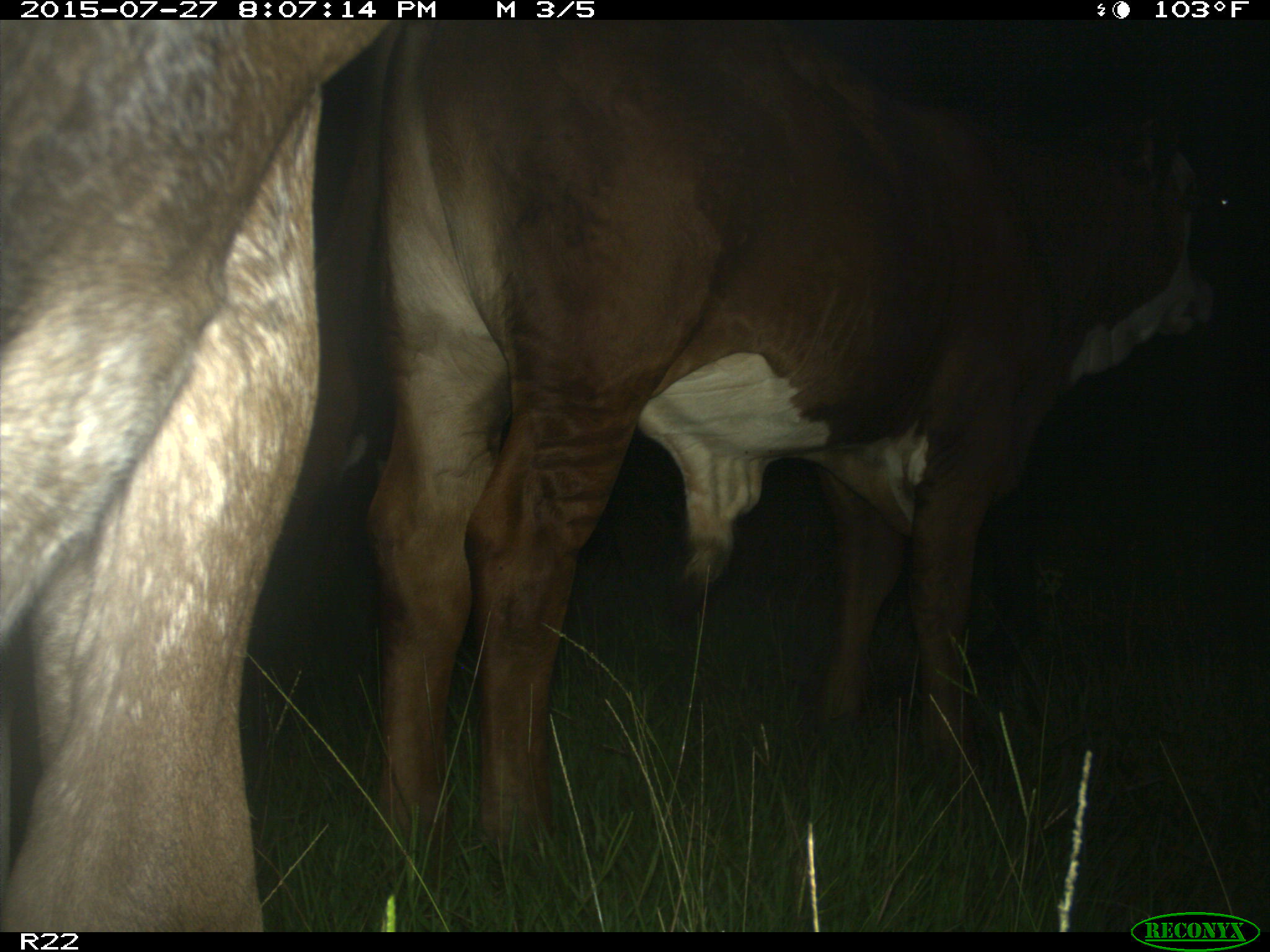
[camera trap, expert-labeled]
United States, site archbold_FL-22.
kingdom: Animalia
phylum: Chordata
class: Mammalia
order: Artiodactyla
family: Bovidae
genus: Bos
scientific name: Bos taurus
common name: domestic cow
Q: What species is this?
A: Bos taurus (domestic cow).